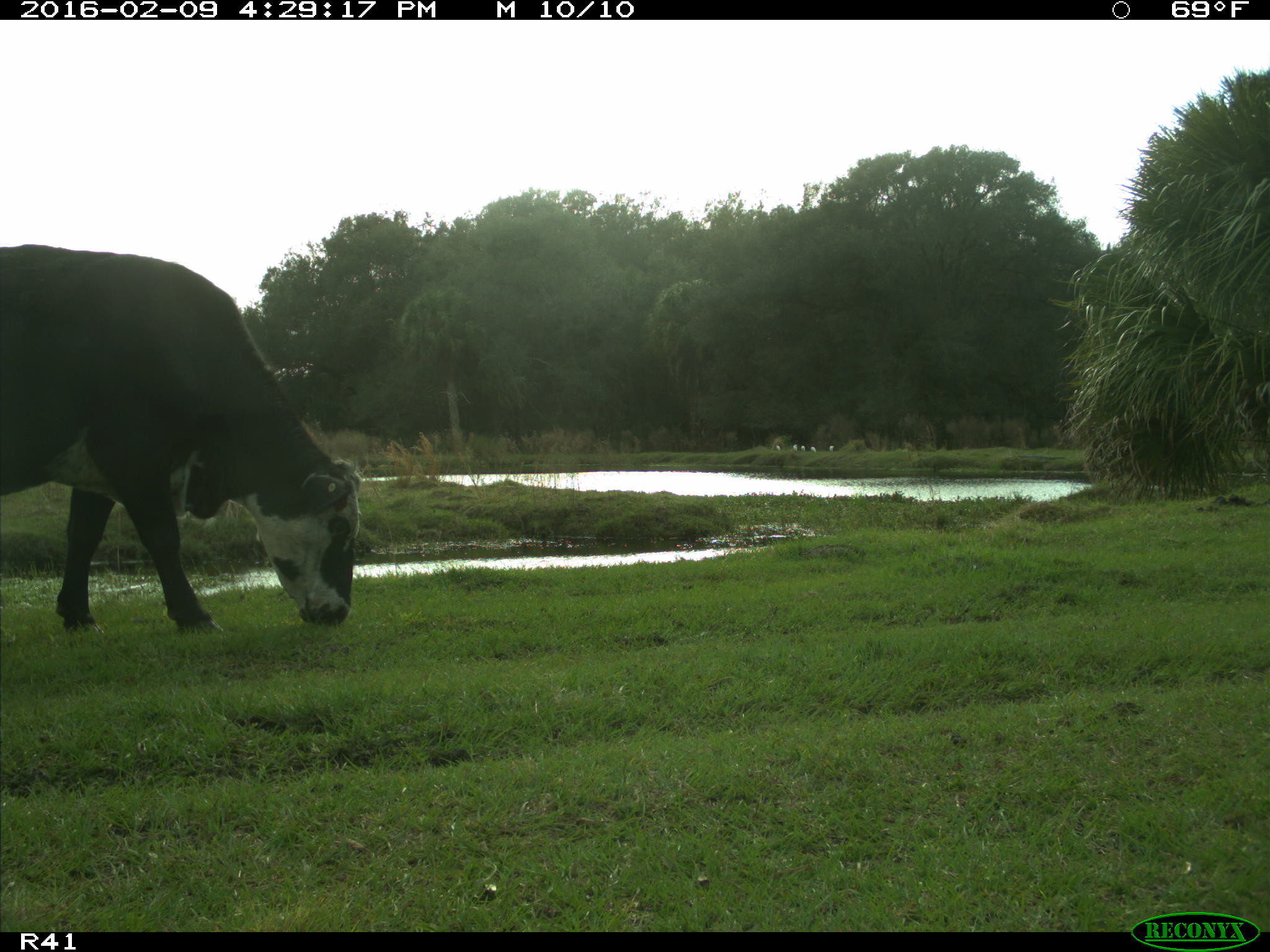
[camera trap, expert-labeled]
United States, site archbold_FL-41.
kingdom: Animalia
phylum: Chordata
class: Mammalia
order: Artiodactyla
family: Bovidae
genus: Bos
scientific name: Bos taurus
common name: domestic cow